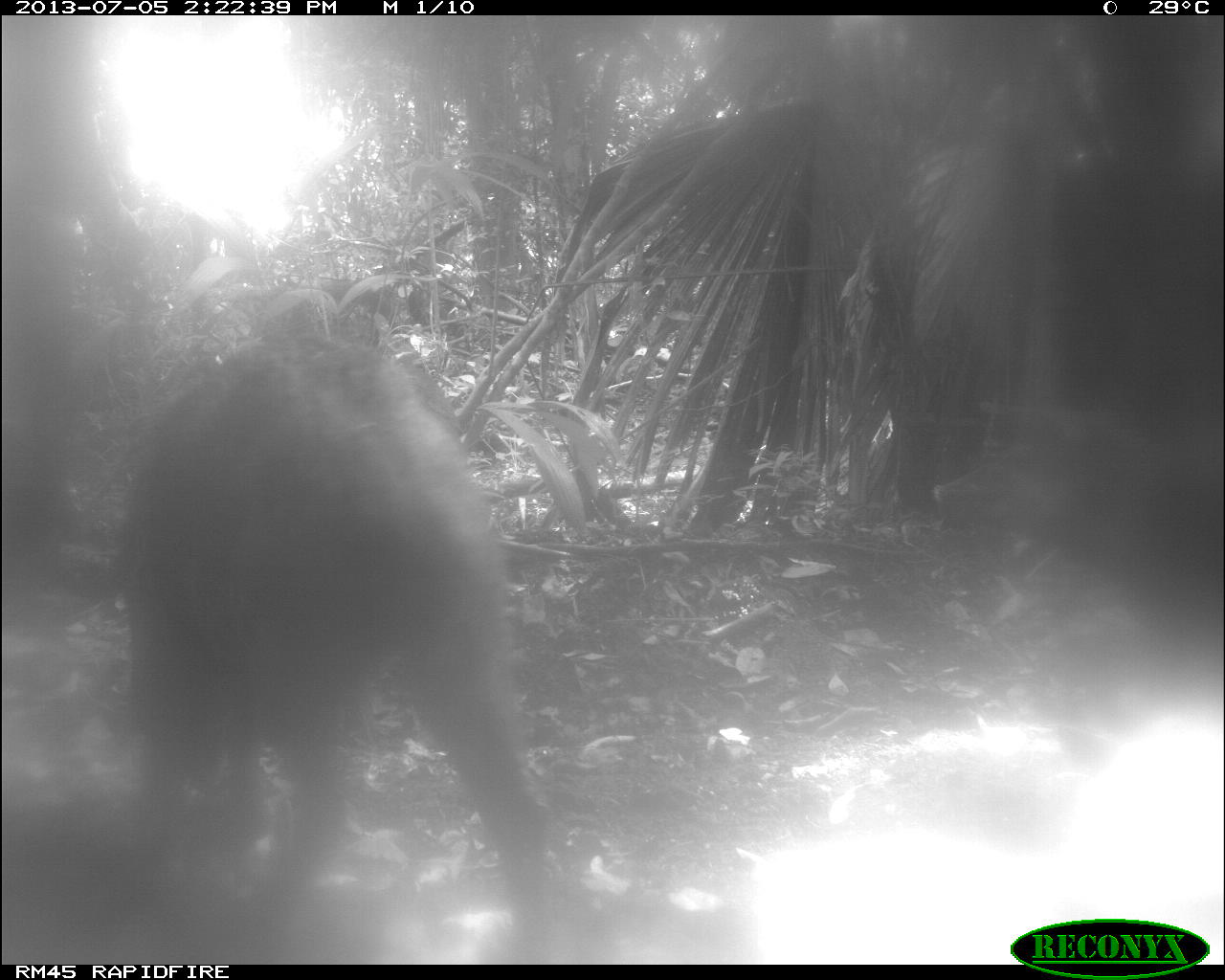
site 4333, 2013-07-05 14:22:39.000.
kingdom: Animalia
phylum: Chordata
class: Mammalia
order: Artiodactyla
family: Tayassuidae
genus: Tayassu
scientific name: Tayassu pecari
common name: white-lipped peccary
Tayassu pecari (white-lipped peccary), count 3.